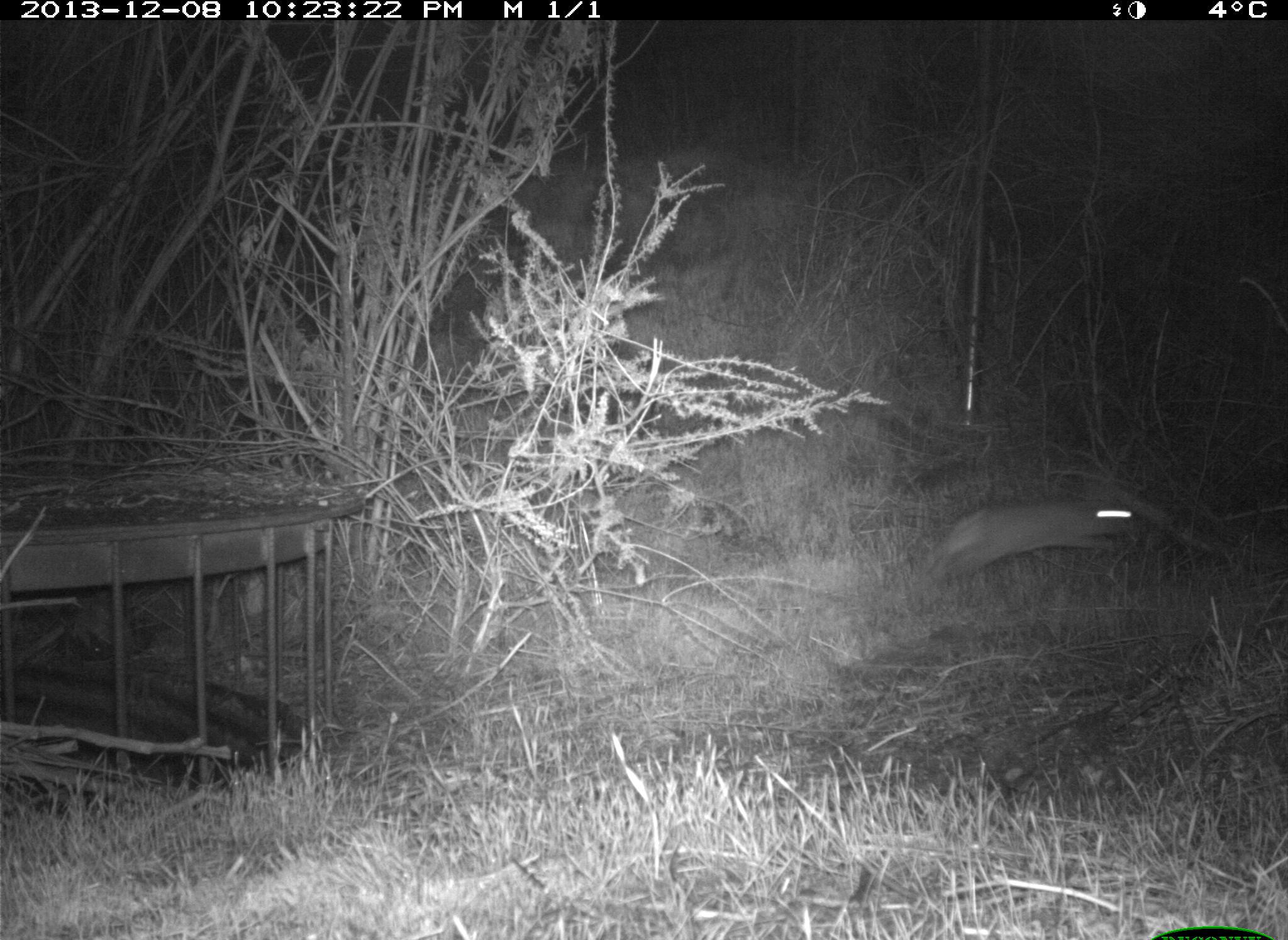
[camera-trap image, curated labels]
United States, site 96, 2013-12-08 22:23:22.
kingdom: Animalia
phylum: Chordata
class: Mammalia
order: Lagomorpha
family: Leporidae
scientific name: Leporidae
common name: rabbits and hares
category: rabbit